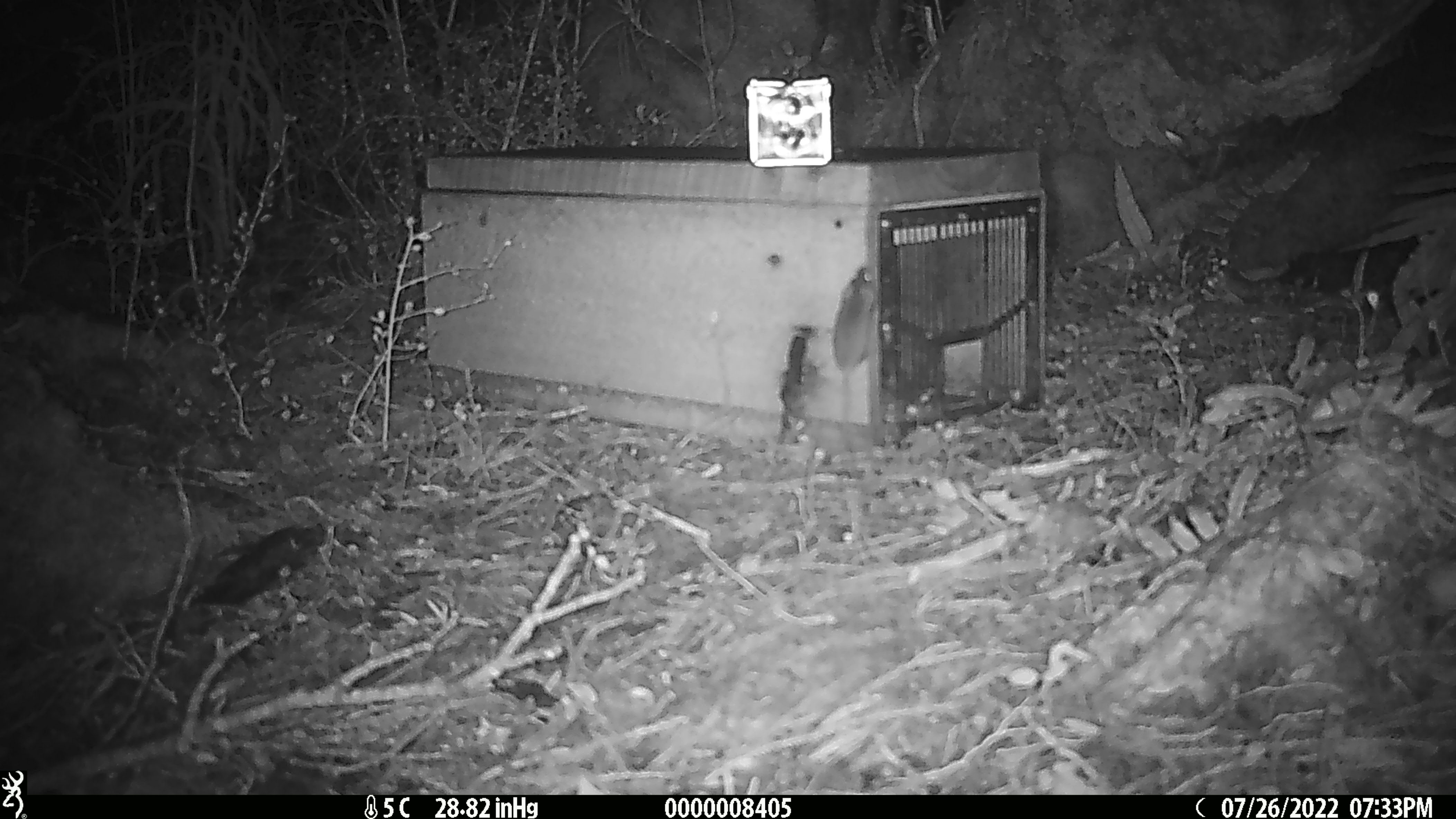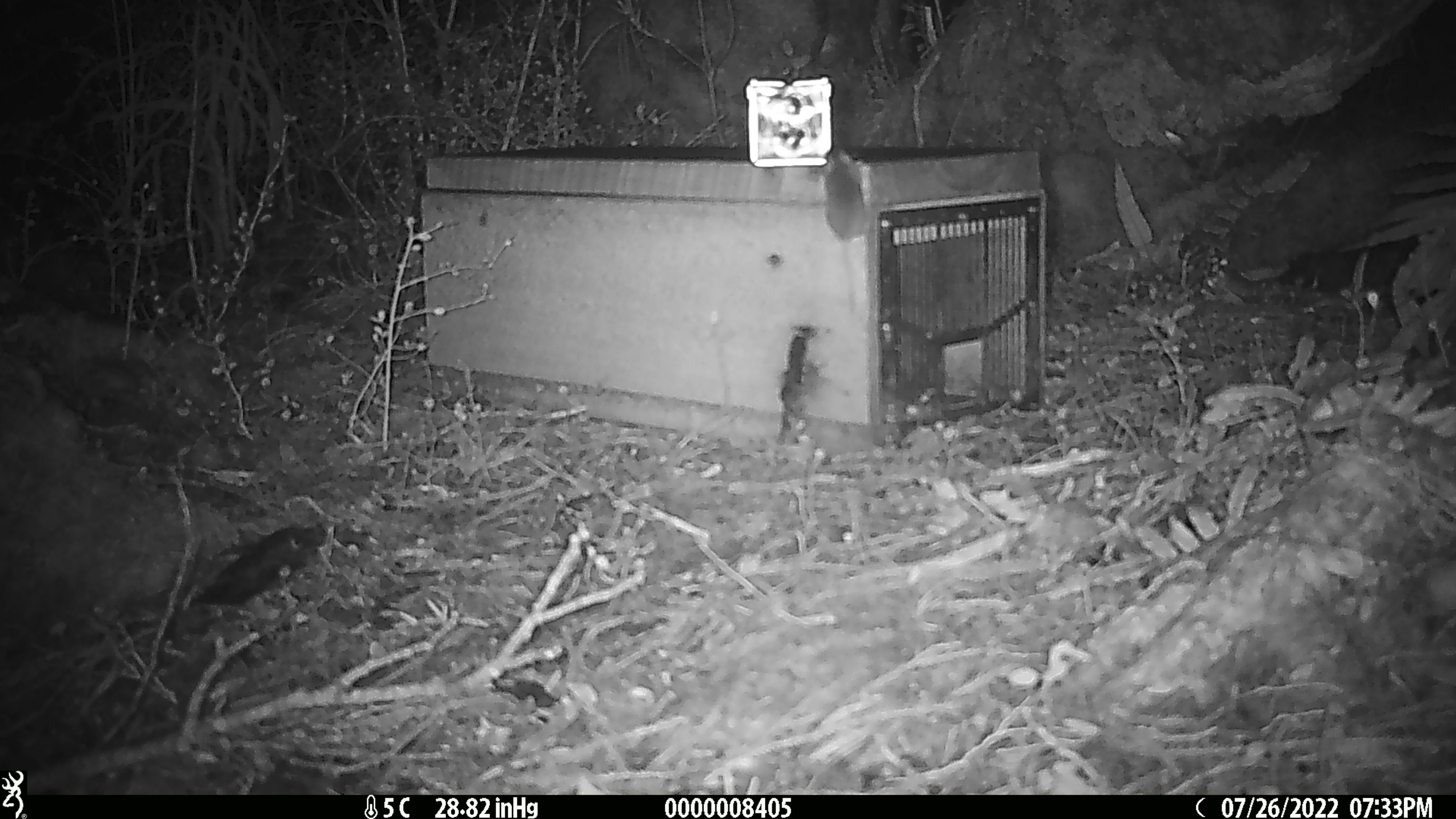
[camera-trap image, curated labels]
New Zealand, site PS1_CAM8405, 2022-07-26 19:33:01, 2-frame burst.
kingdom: Animalia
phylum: Chordata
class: Mammalia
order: Rodentia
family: Muridae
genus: Mus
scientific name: Mus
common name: mouse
Mouse (Mus).